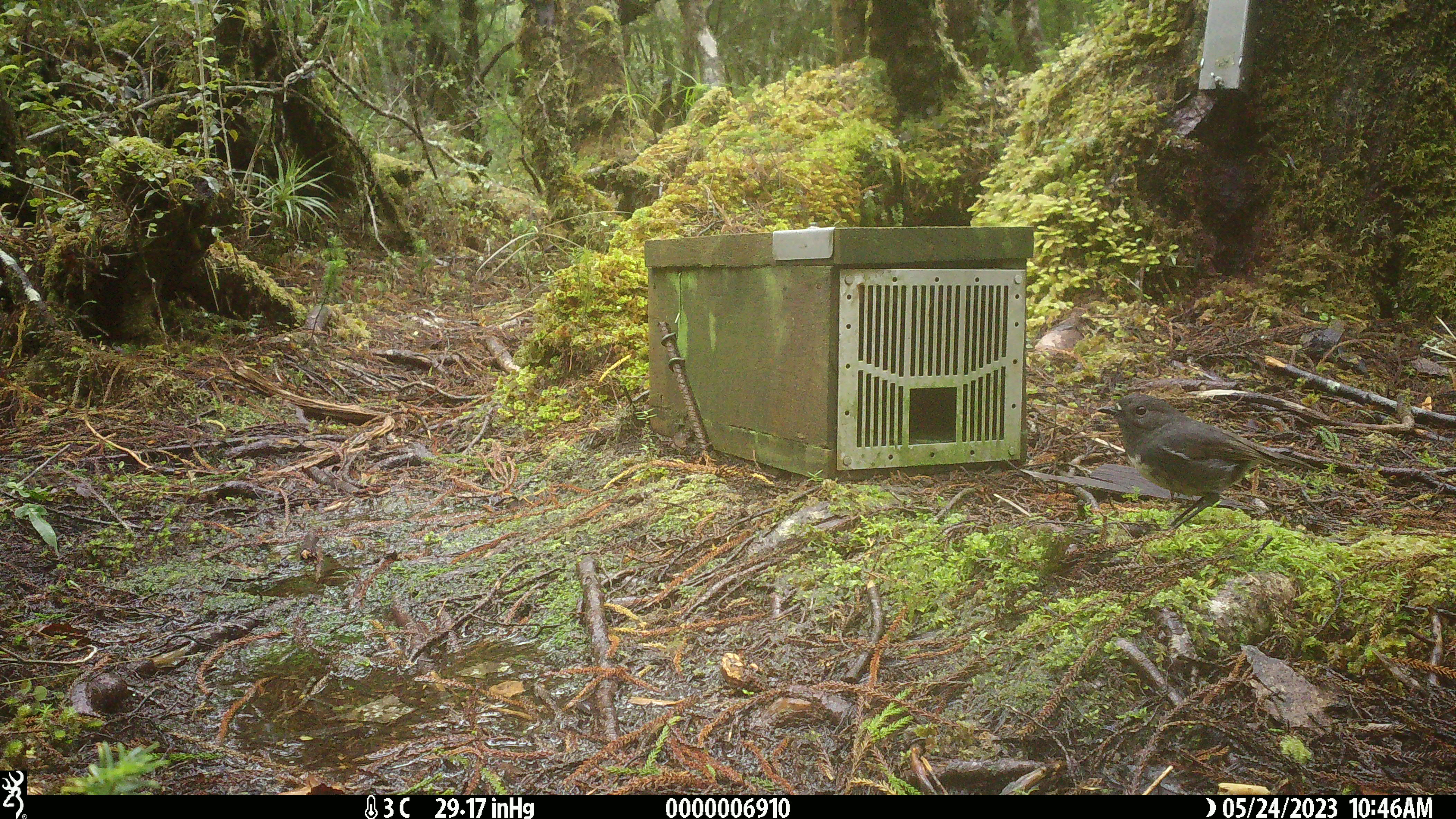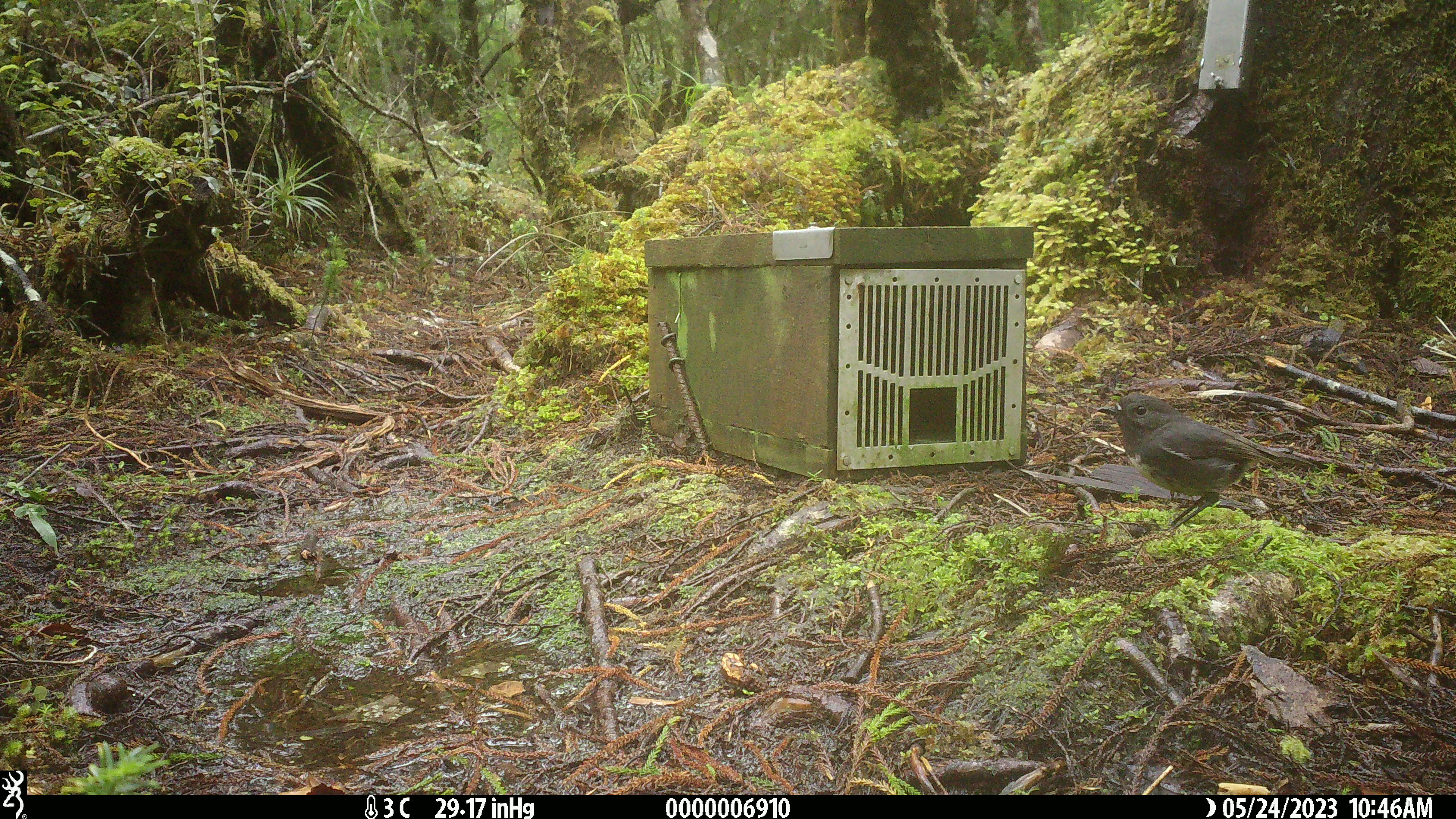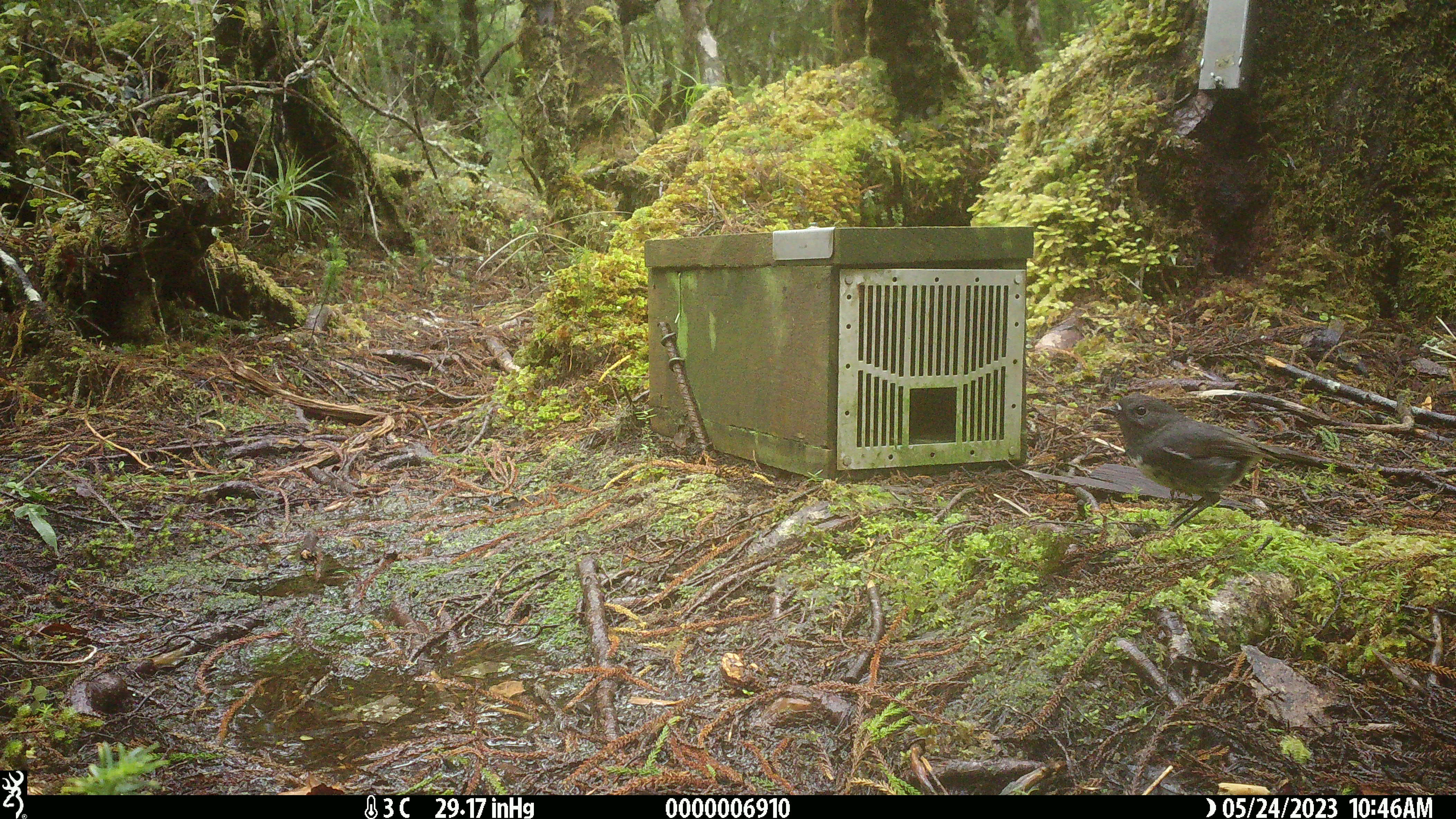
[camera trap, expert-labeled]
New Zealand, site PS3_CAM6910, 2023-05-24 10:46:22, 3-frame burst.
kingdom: Animalia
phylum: Chordata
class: Aves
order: Passeriformes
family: Petroicidae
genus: Petroica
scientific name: Petroica australis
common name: new zealand robin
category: robin